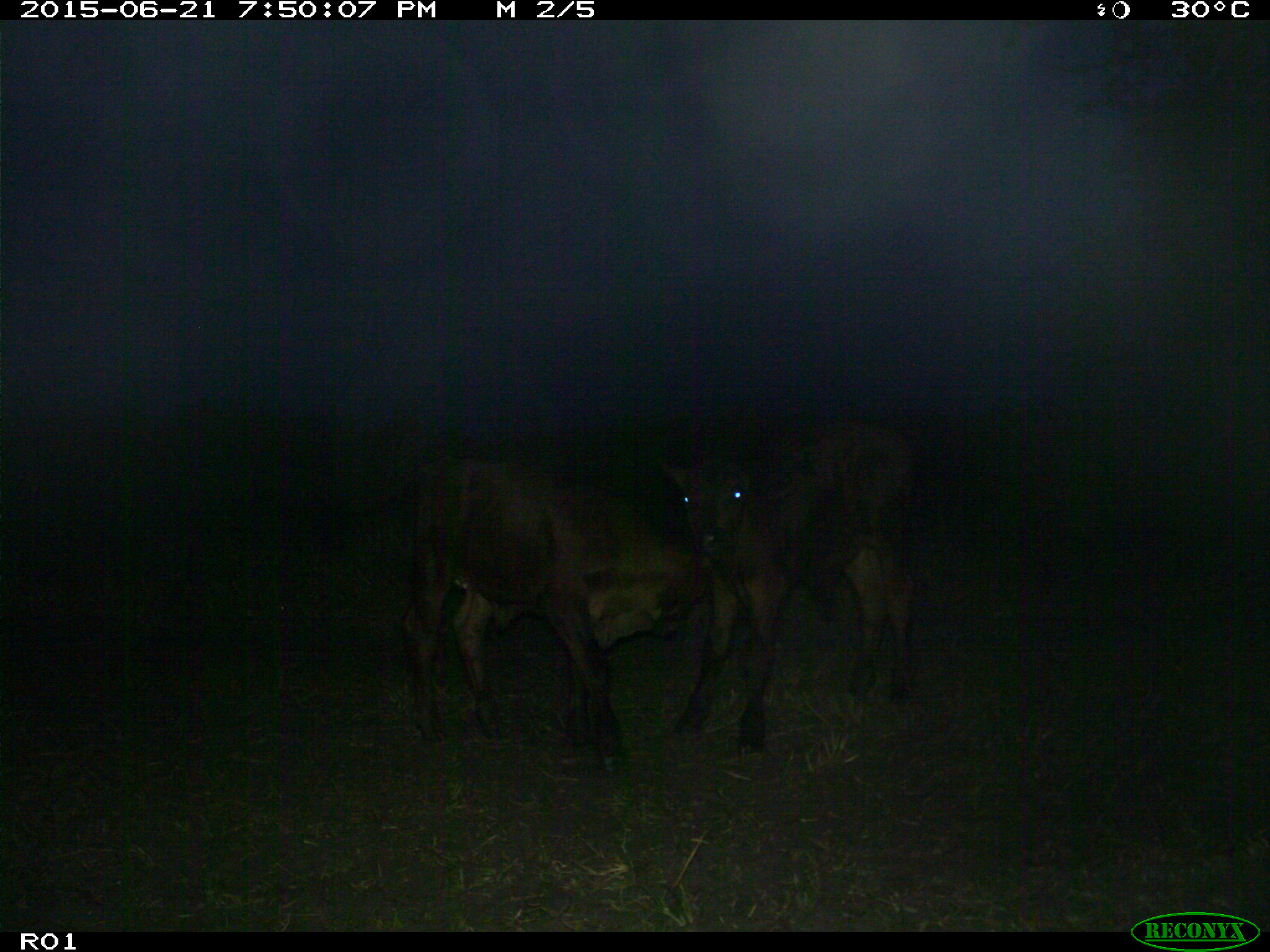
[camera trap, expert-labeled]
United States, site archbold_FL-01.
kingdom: Animalia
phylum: Chordata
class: Mammalia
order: Artiodactyla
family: Bovidae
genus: Bos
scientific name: Bos taurus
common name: domestic cow